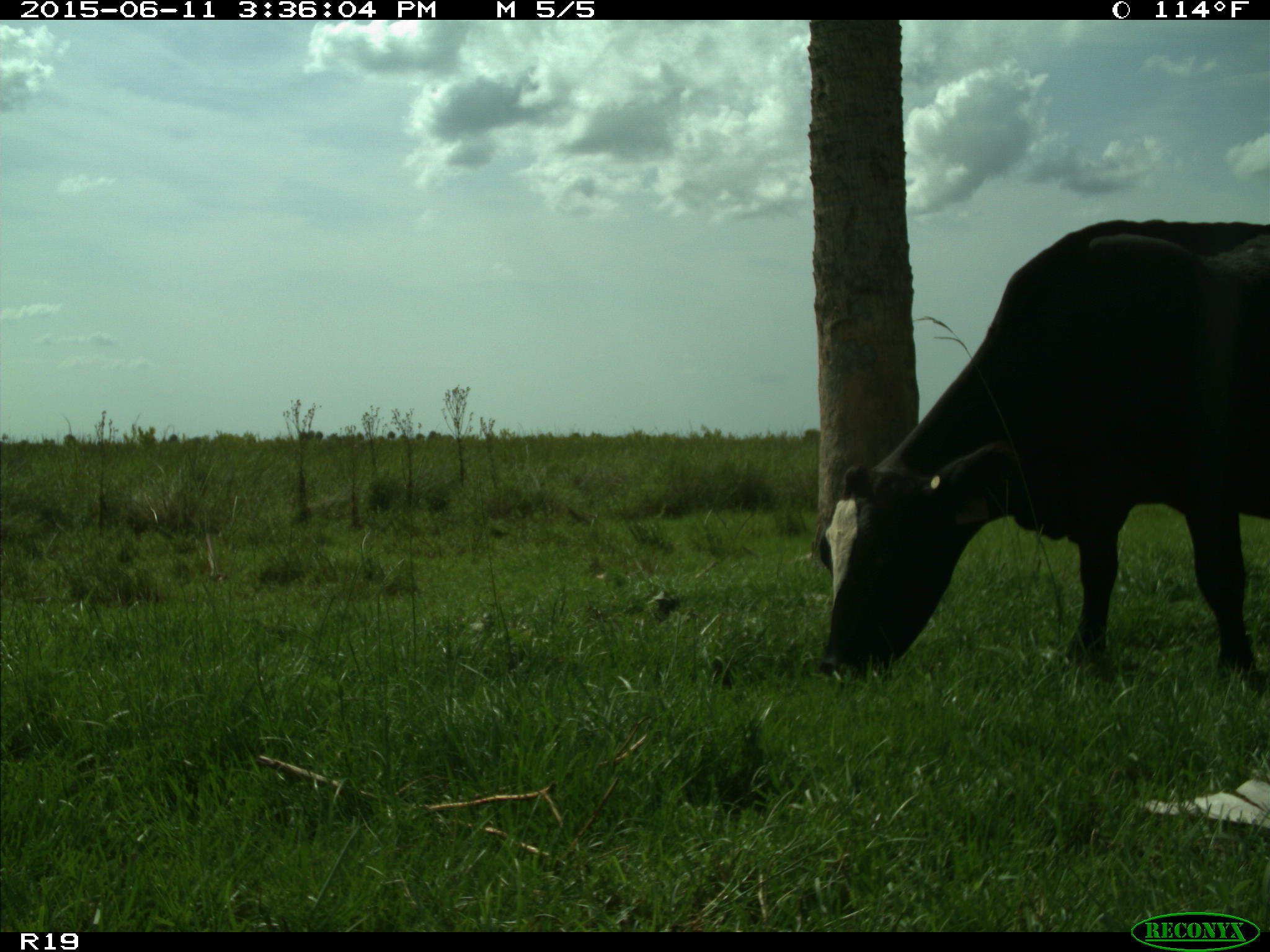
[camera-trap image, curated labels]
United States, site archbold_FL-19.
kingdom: Animalia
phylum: Chordata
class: Mammalia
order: Artiodactyla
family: Bovidae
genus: Bos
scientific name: Bos taurus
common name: domestic cow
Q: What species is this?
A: Bos taurus (domestic cow).